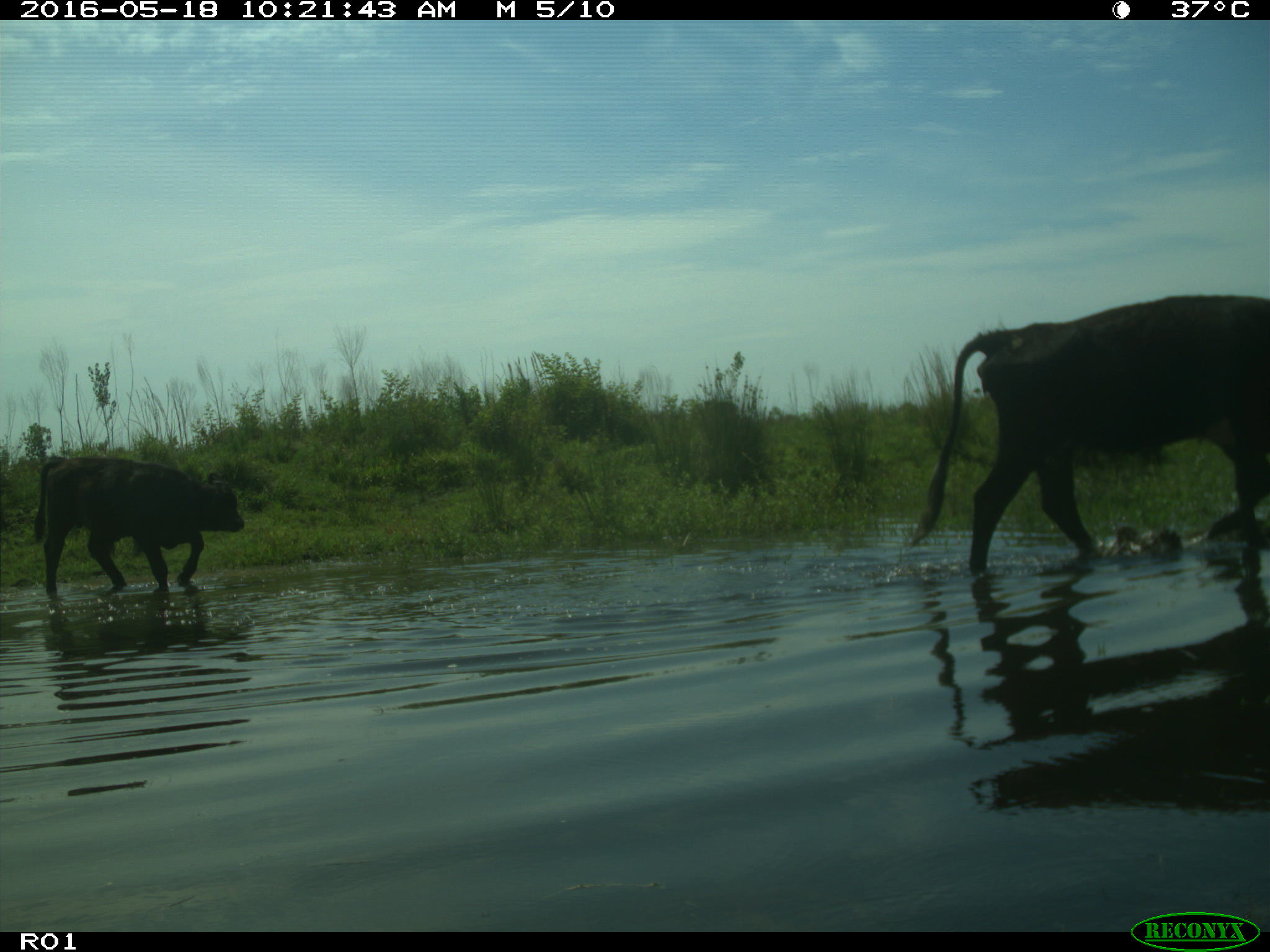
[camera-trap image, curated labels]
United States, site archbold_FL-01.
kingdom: Animalia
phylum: Chordata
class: Mammalia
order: Artiodactyla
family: Bovidae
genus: Bos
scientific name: Bos taurus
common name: domestic cow